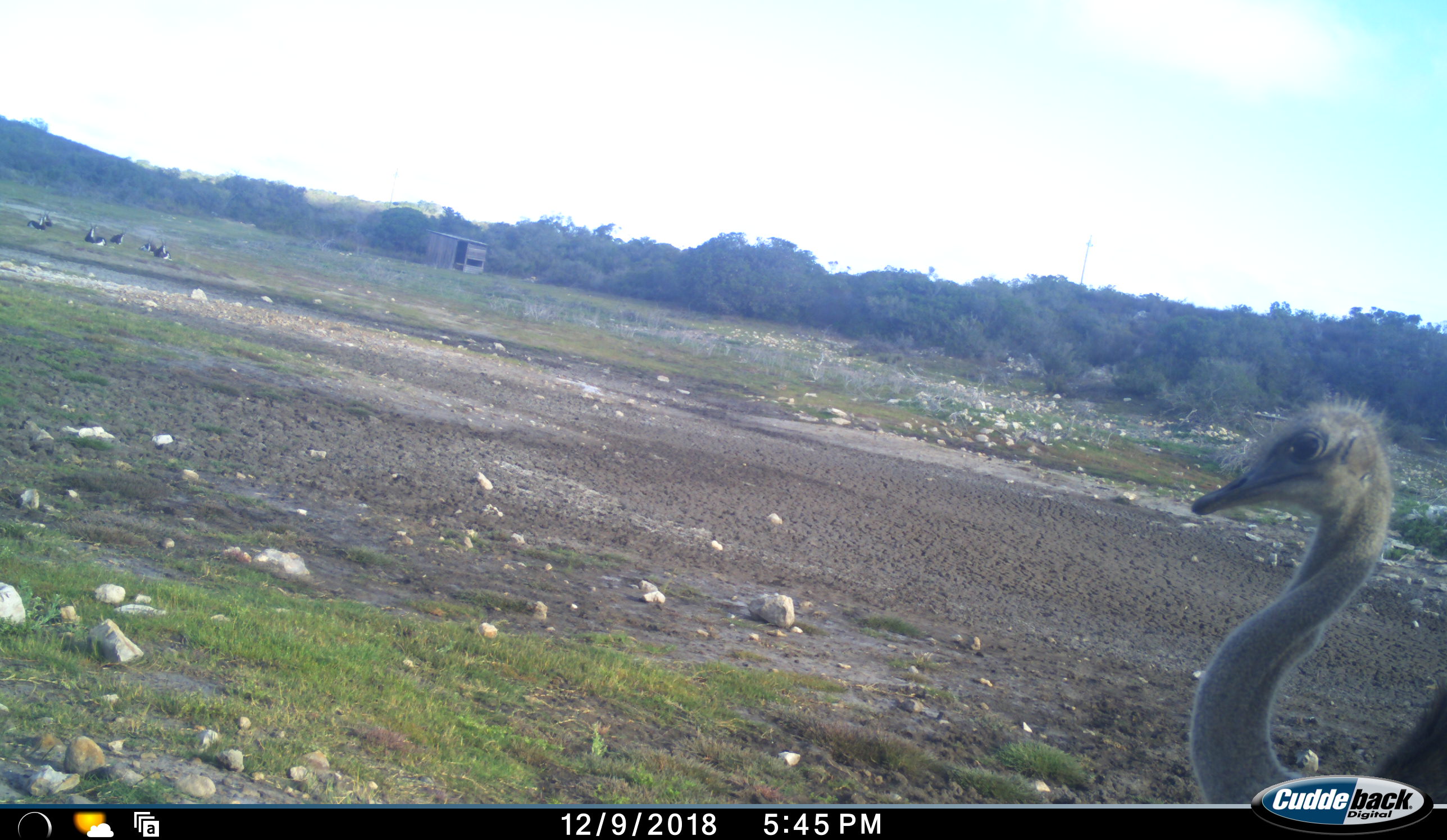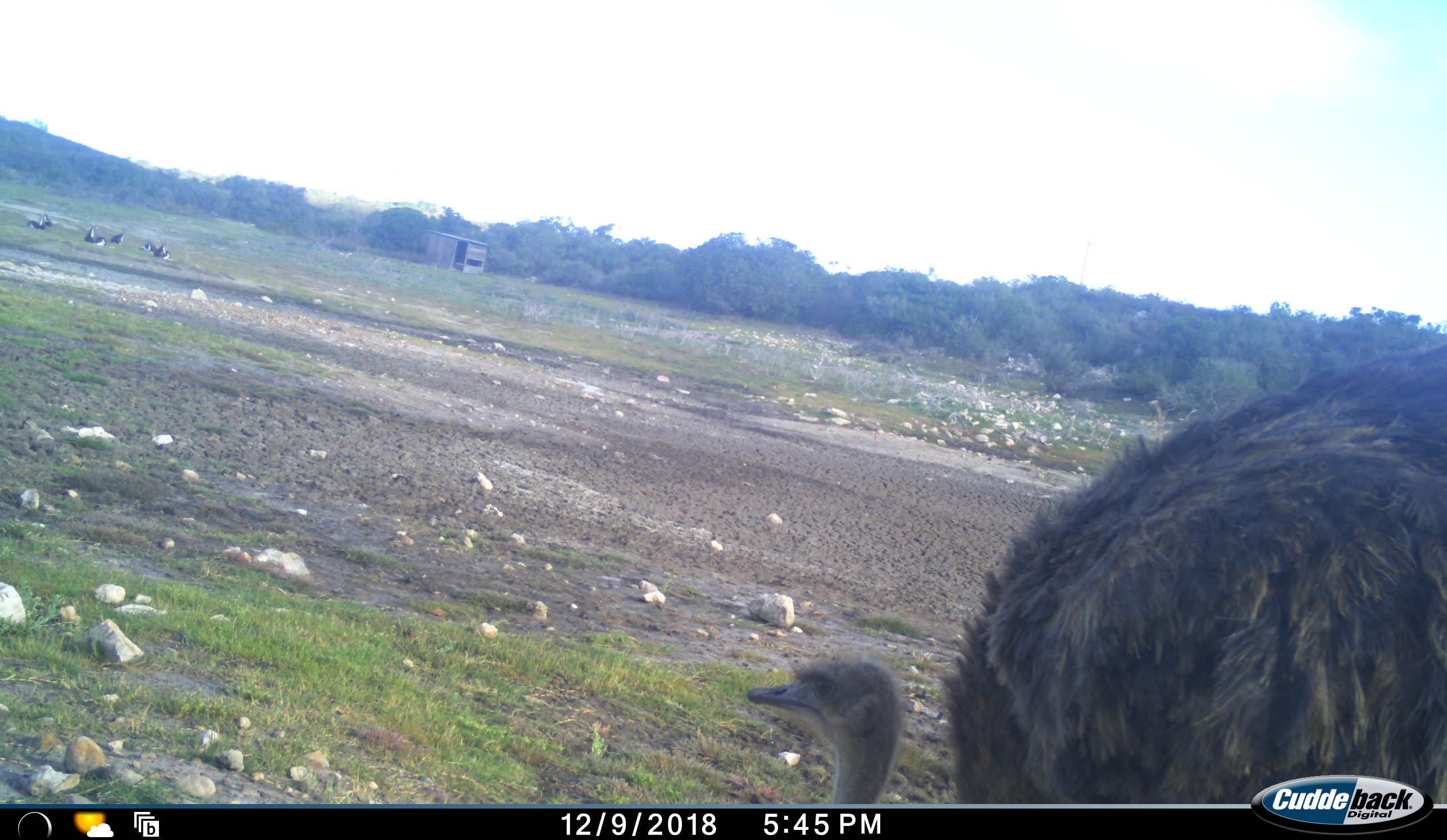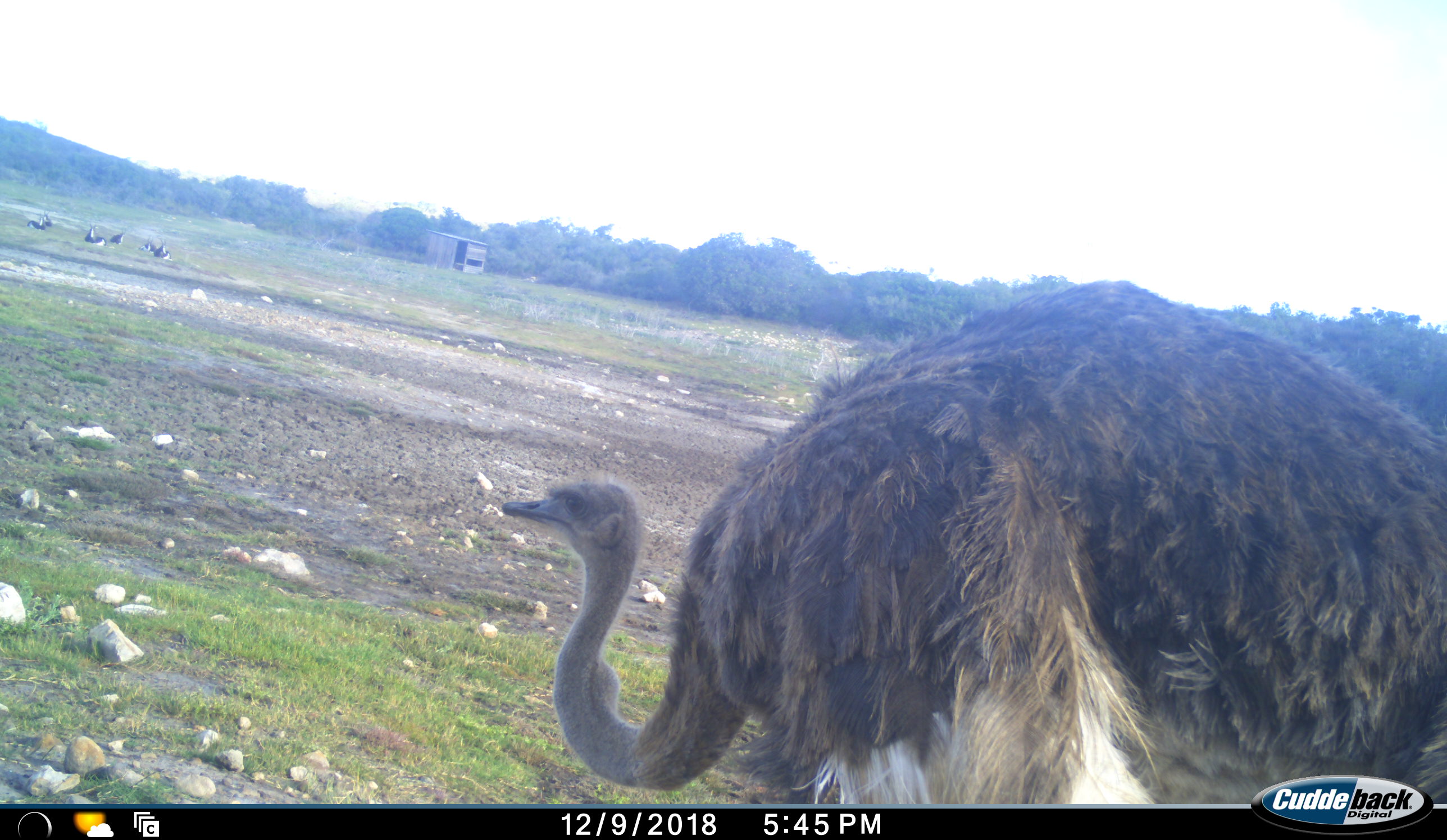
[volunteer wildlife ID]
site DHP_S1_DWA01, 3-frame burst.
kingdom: Animalia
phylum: Chordata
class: Mammalia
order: Artiodactyla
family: Bovidae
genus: Damaliscus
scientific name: Damaliscus pygargus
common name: bontebok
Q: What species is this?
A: Bontebok (Damaliscus pygargus).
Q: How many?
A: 6.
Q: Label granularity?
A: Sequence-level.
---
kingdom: Animalia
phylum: Chordata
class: Aves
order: Struthioniformes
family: Struthionidae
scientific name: Struthionidae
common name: ostrich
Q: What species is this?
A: Ostrich (Struthionidae).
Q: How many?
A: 1.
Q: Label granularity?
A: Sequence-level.